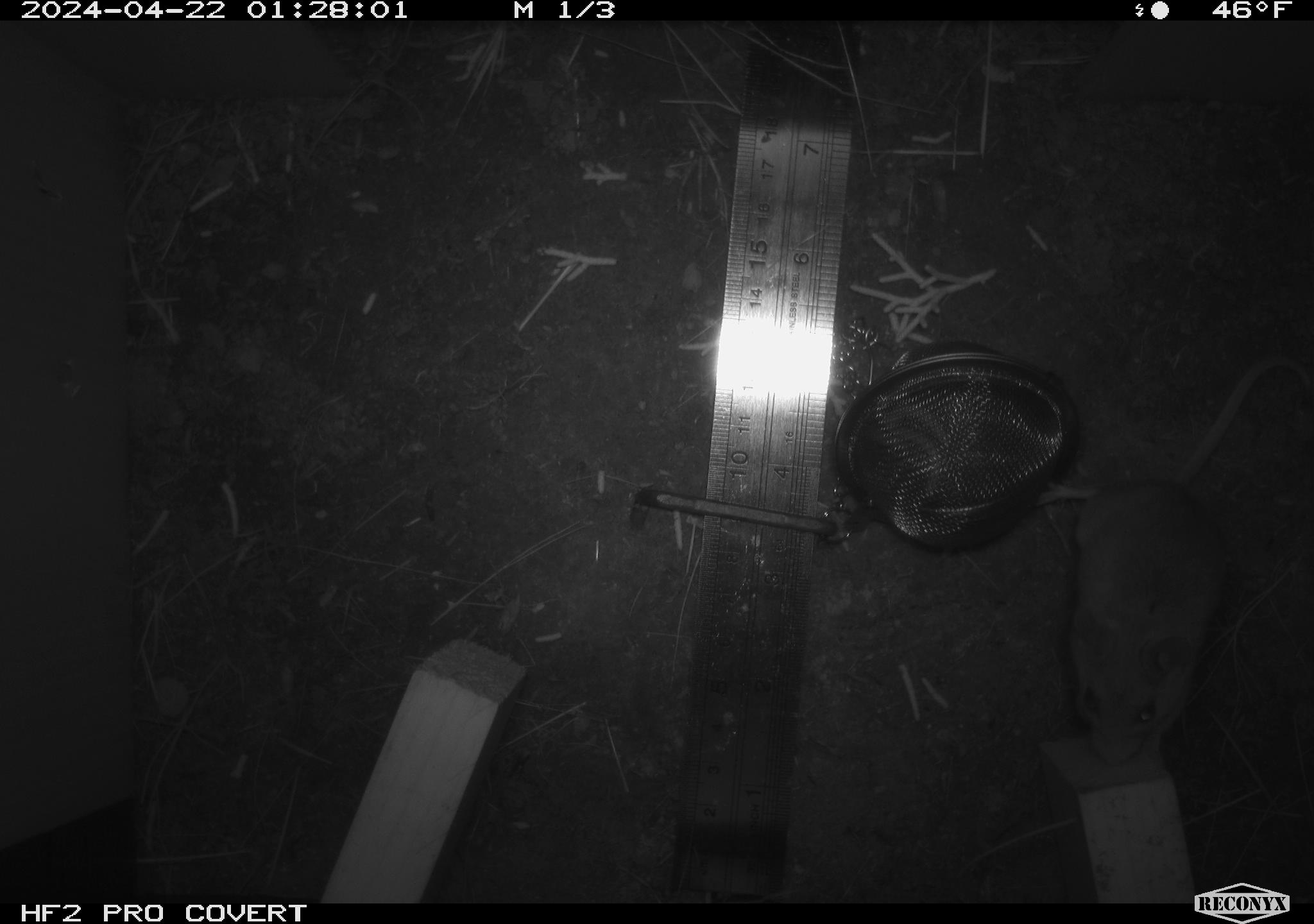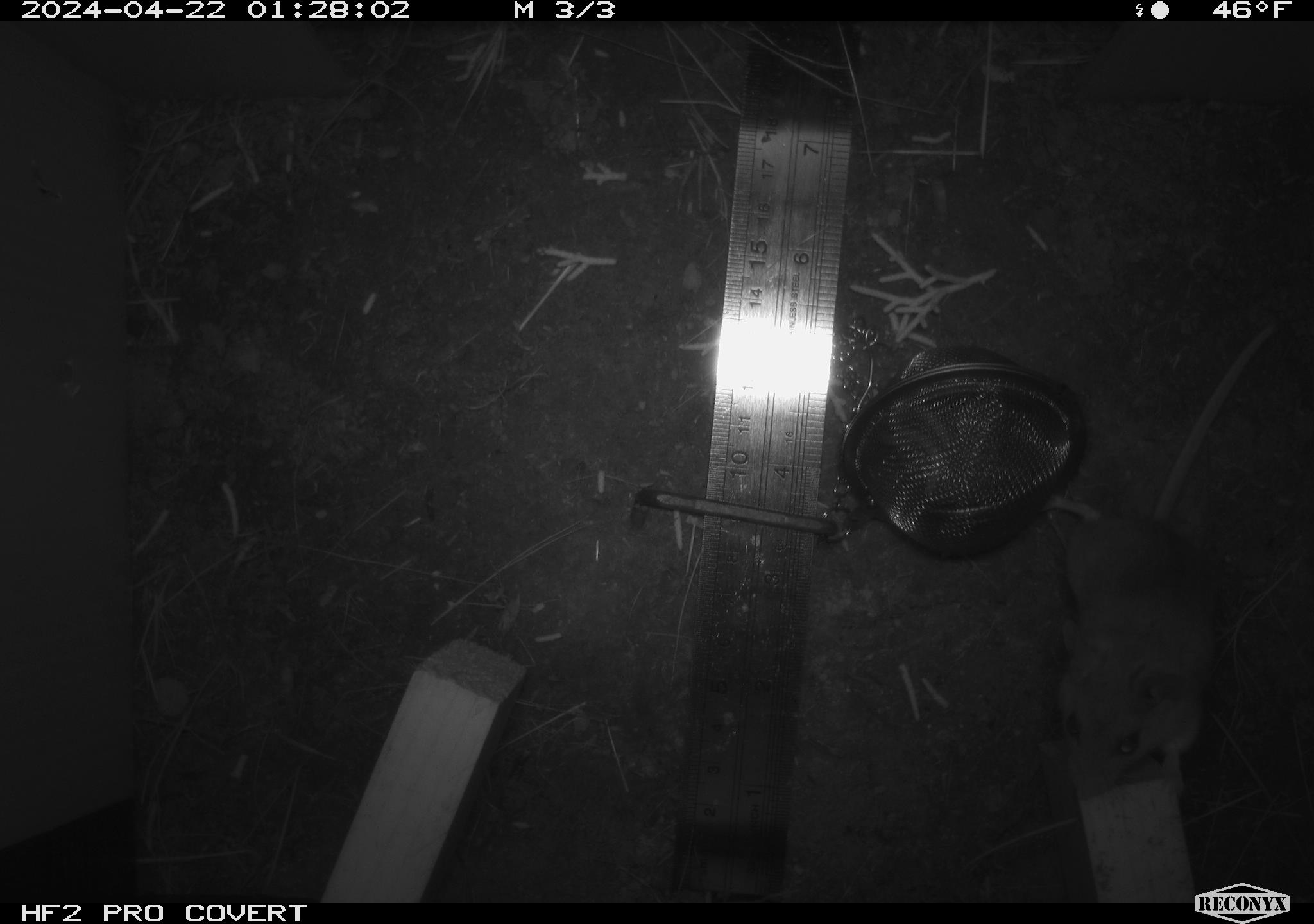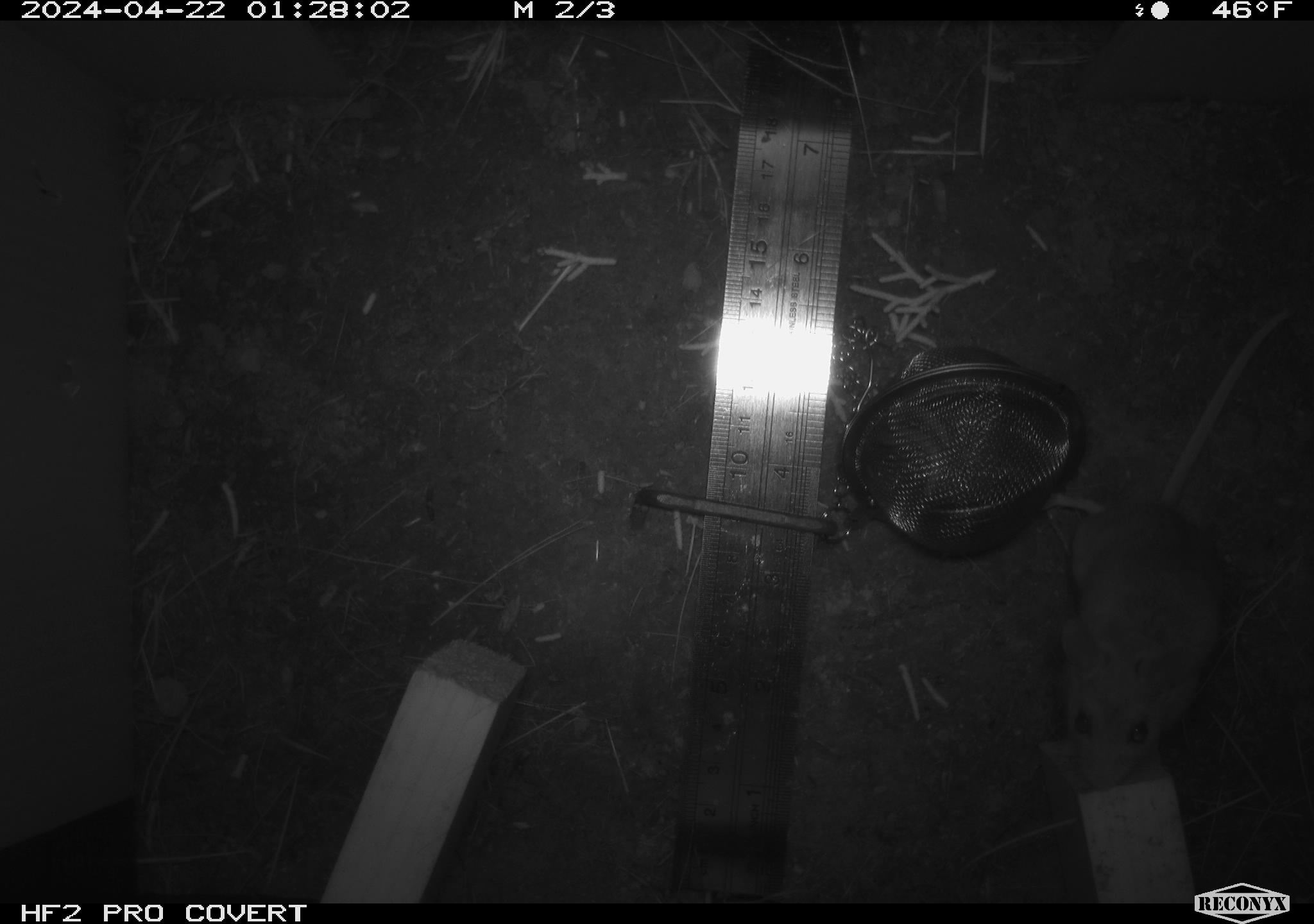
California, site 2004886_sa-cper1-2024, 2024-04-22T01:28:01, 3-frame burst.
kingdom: Animalia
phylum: Chordata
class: Mammalia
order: Rodentia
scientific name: Rodentia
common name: rodent